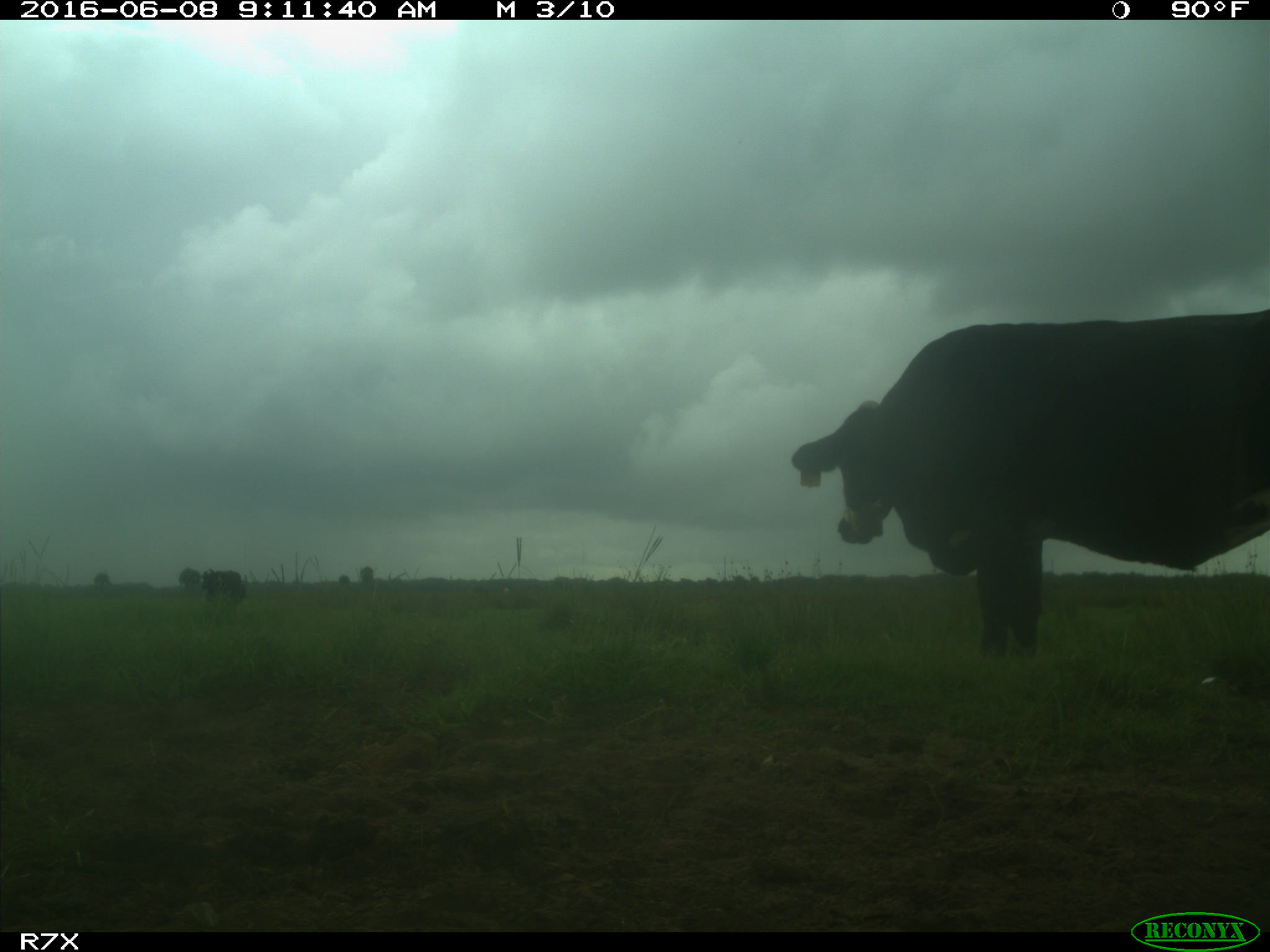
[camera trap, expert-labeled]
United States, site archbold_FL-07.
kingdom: Animalia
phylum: Chordata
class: Mammalia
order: Artiodactyla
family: Bovidae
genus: Bos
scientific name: Bos taurus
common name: domestic cow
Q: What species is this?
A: Bos taurus (domestic cow).